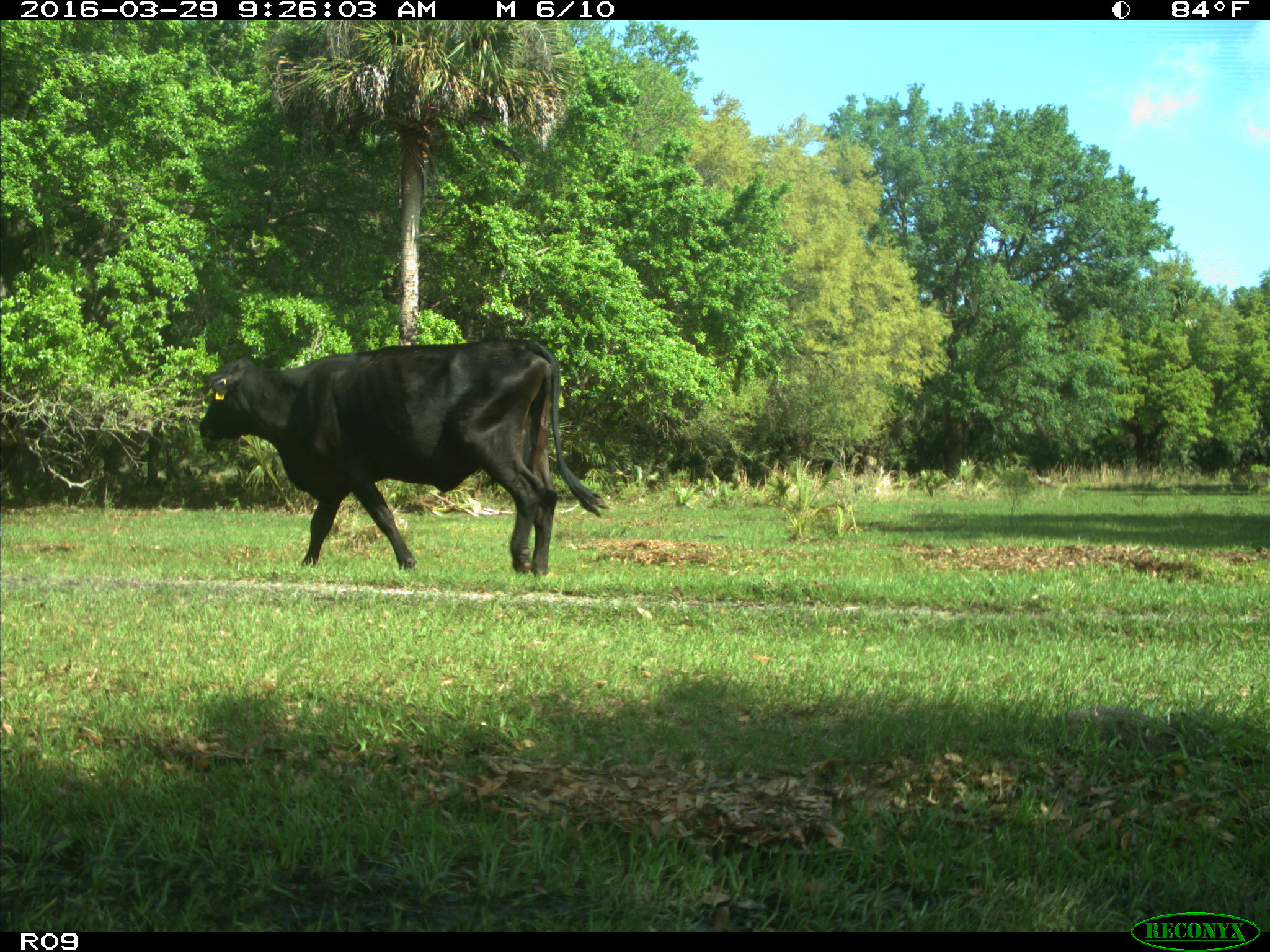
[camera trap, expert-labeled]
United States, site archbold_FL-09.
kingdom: Animalia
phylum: Chordata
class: Mammalia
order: Artiodactyla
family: Bovidae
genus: Bos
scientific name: Bos taurus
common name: domestic cow